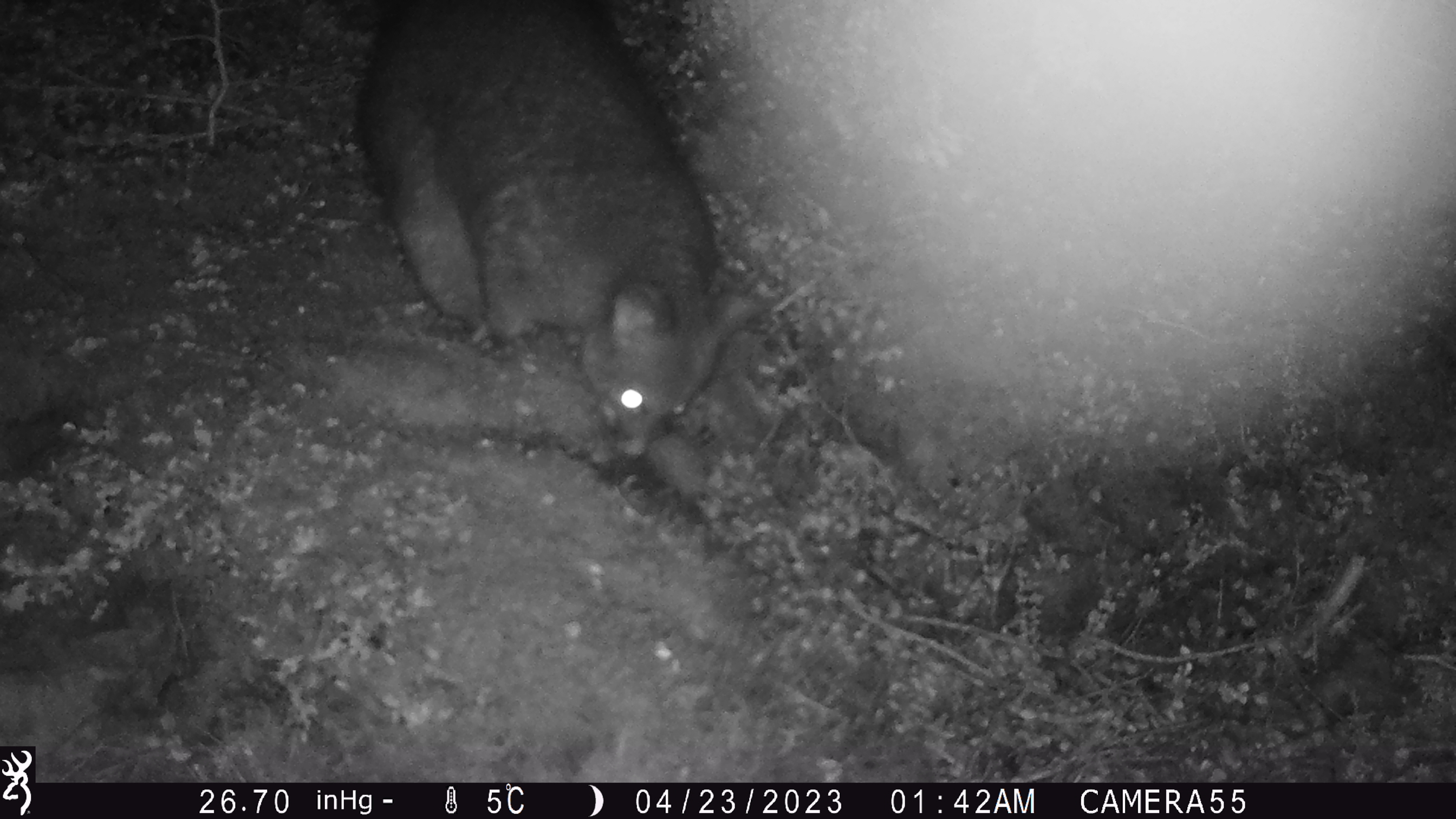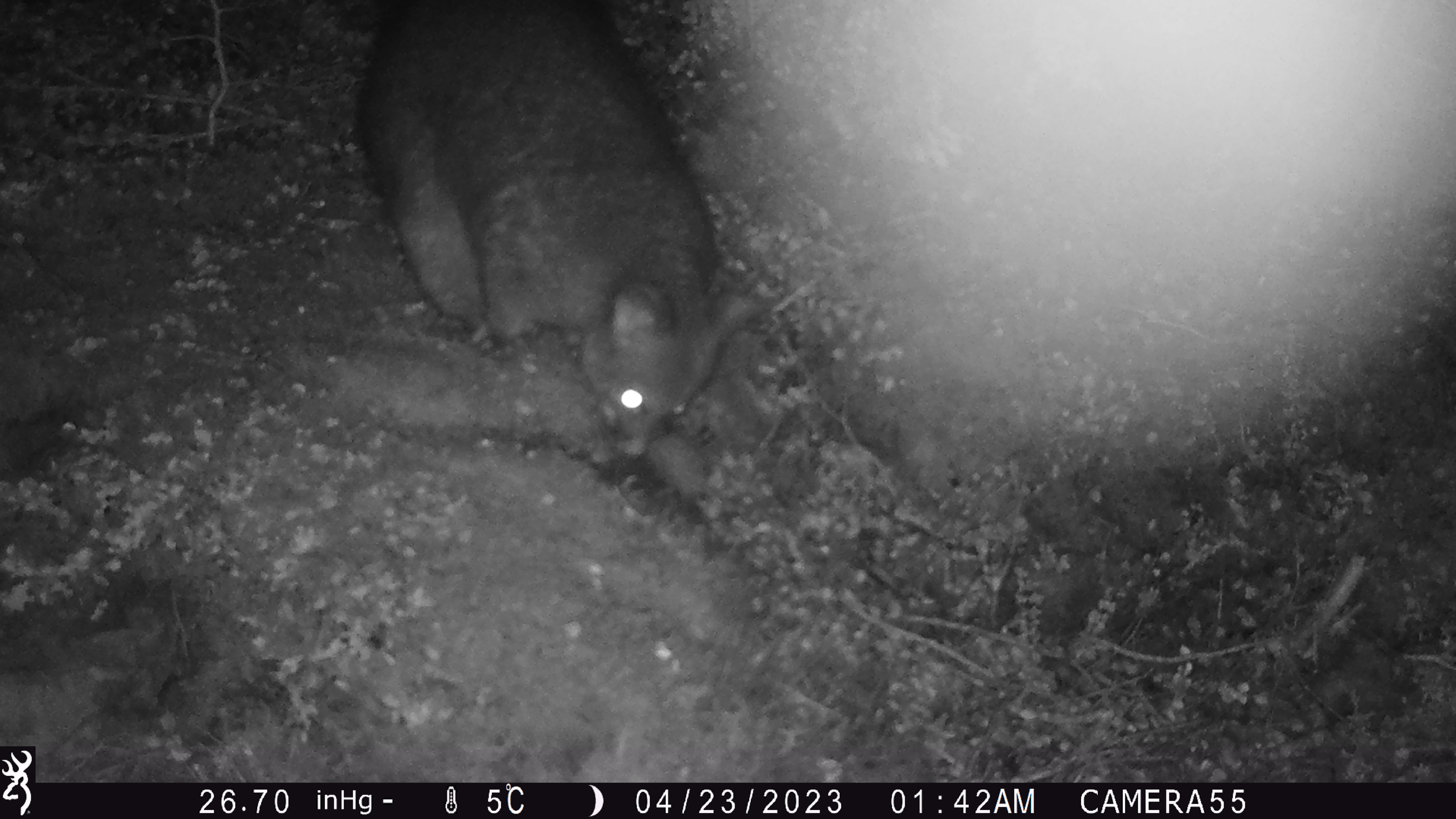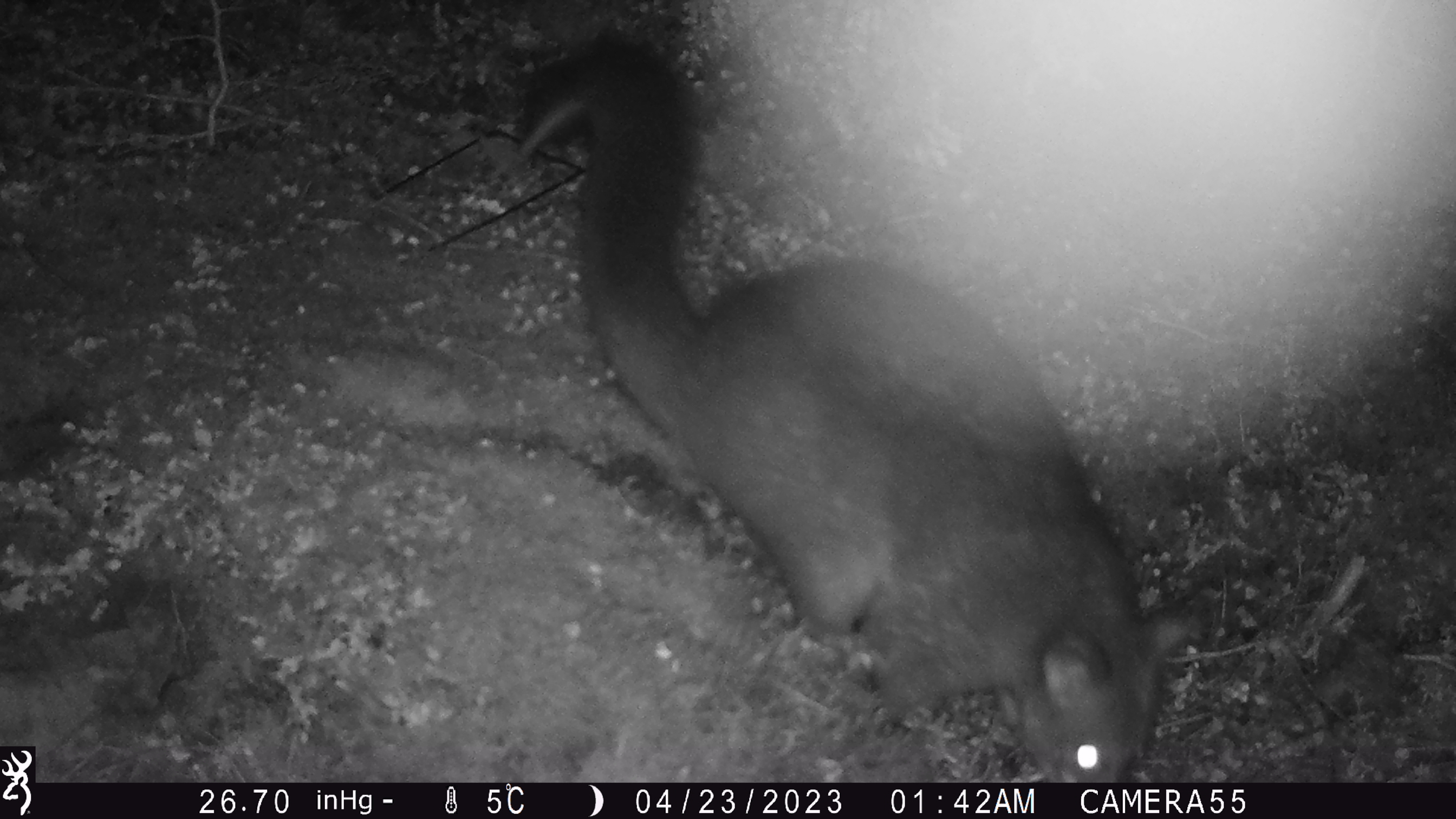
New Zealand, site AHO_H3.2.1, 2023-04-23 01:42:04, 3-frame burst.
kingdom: Animalia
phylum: Chordata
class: Mammalia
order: Diprotodontia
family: Phalangeridae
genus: Trichosurus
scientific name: Trichosurus vulpecula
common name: common brushtail possum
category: possum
Possum (common brushtail possum) (Trichosurus vulpecula).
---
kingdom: Animalia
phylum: Chordata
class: Mammalia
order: Carnivora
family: Mustelidae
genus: Mustela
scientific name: Mustela erminea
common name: stoat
Stoat (Mustela erminea).